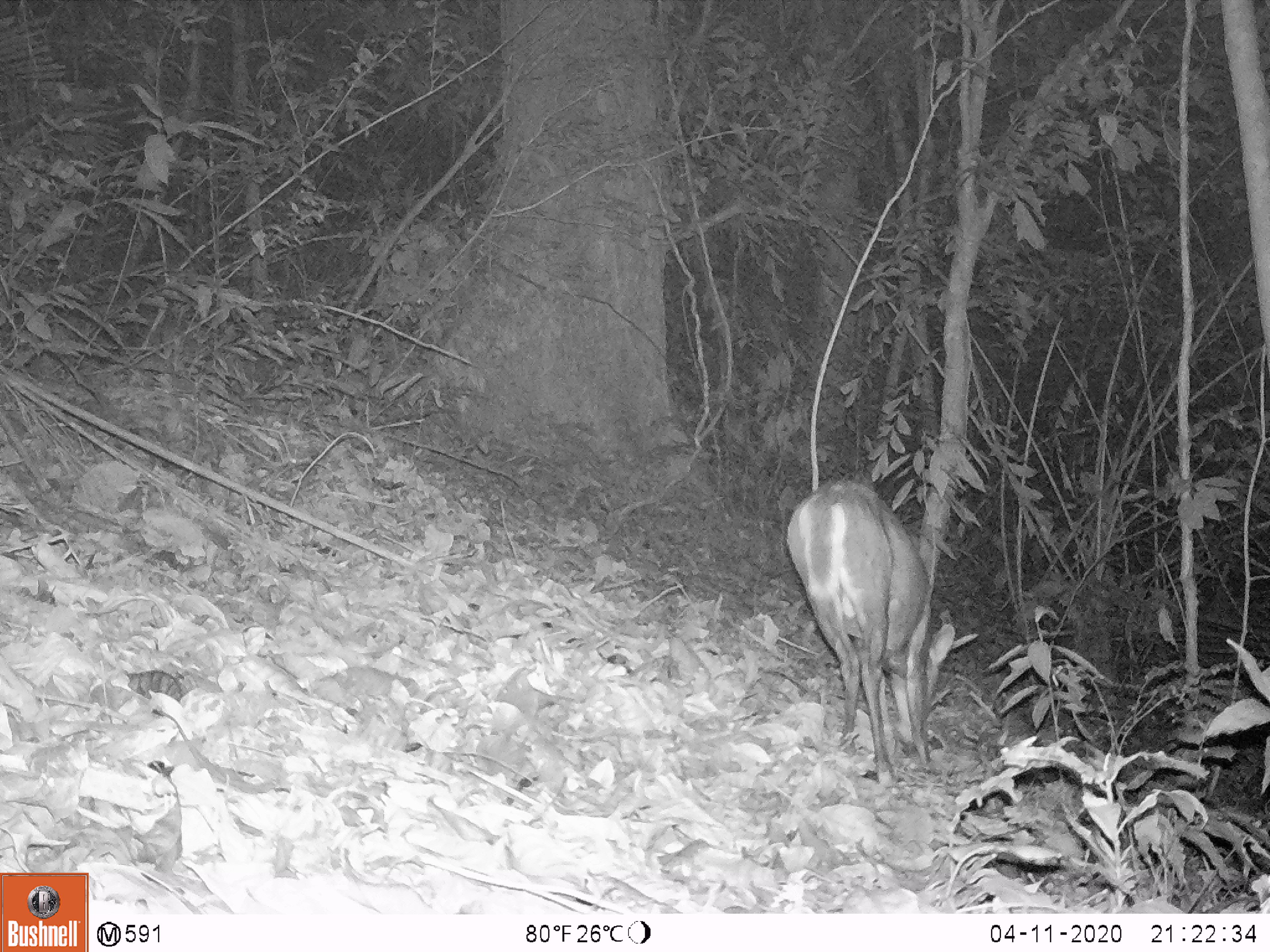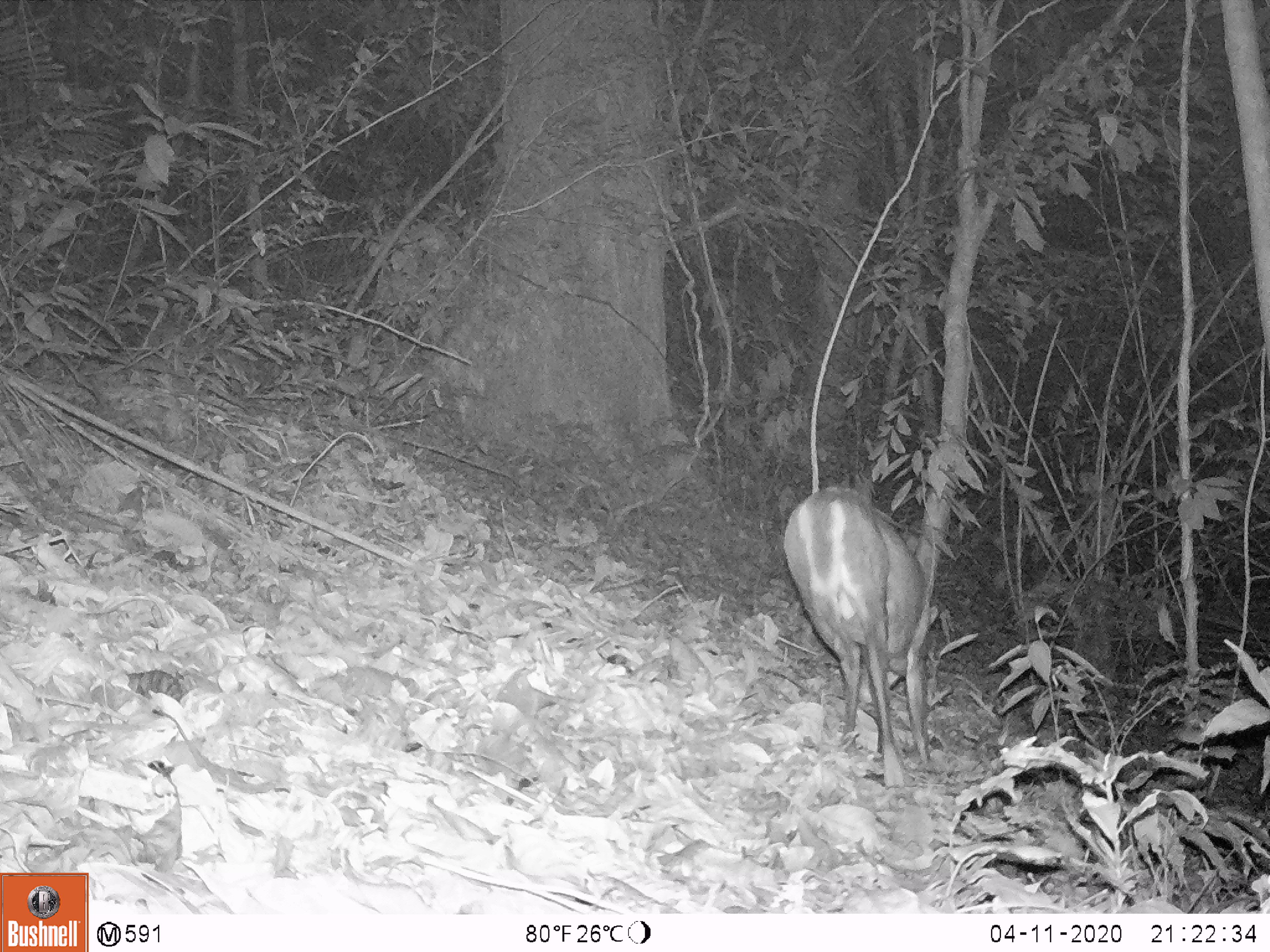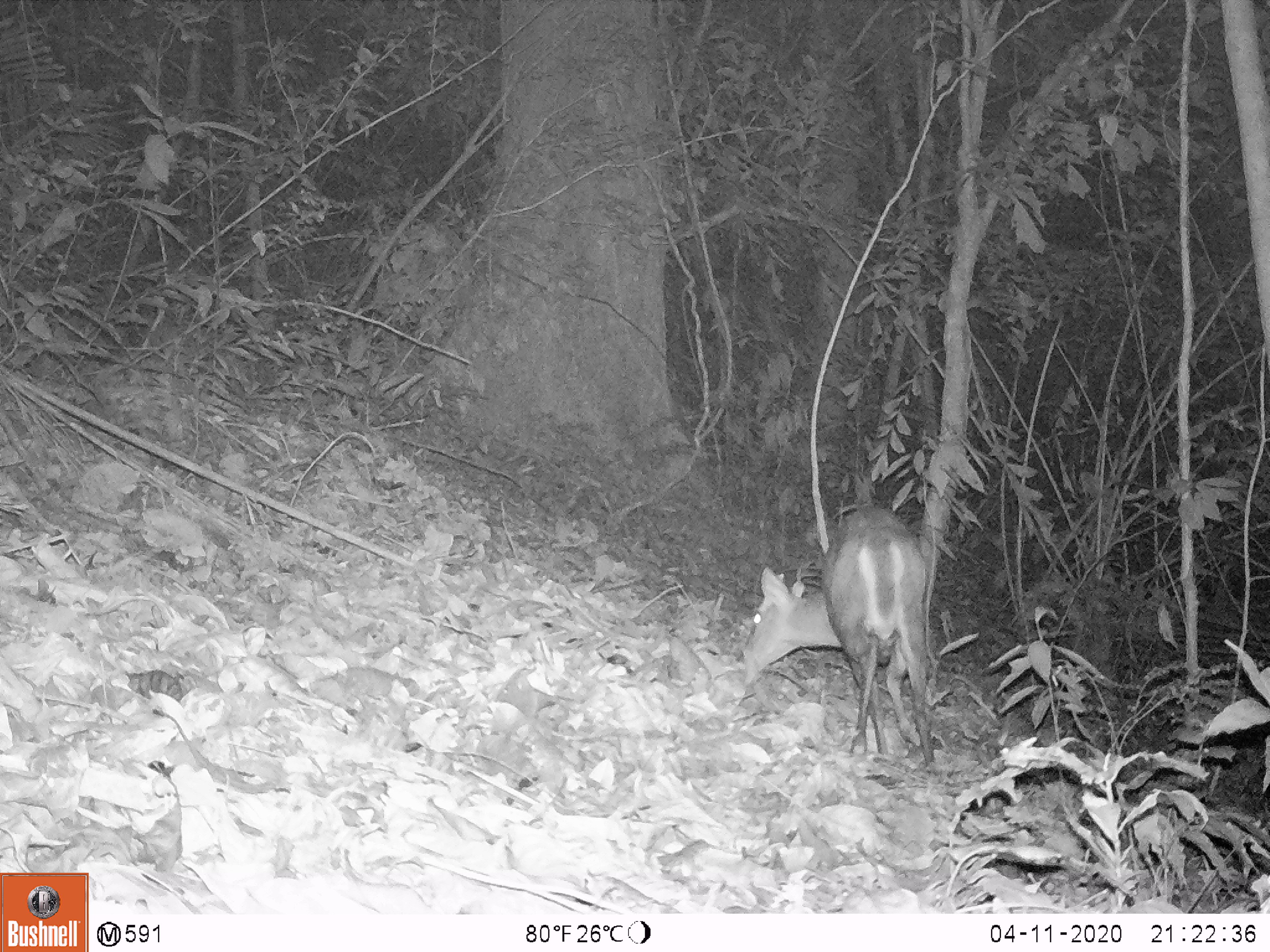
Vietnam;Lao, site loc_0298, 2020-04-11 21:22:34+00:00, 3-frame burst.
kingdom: Animalia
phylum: Chordata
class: Mammalia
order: Artiodactyla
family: Cervidae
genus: Muntiacus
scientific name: Muntiacus rooseveltorum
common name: roosevelt's muntjac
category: roosevelts muntjac group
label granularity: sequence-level